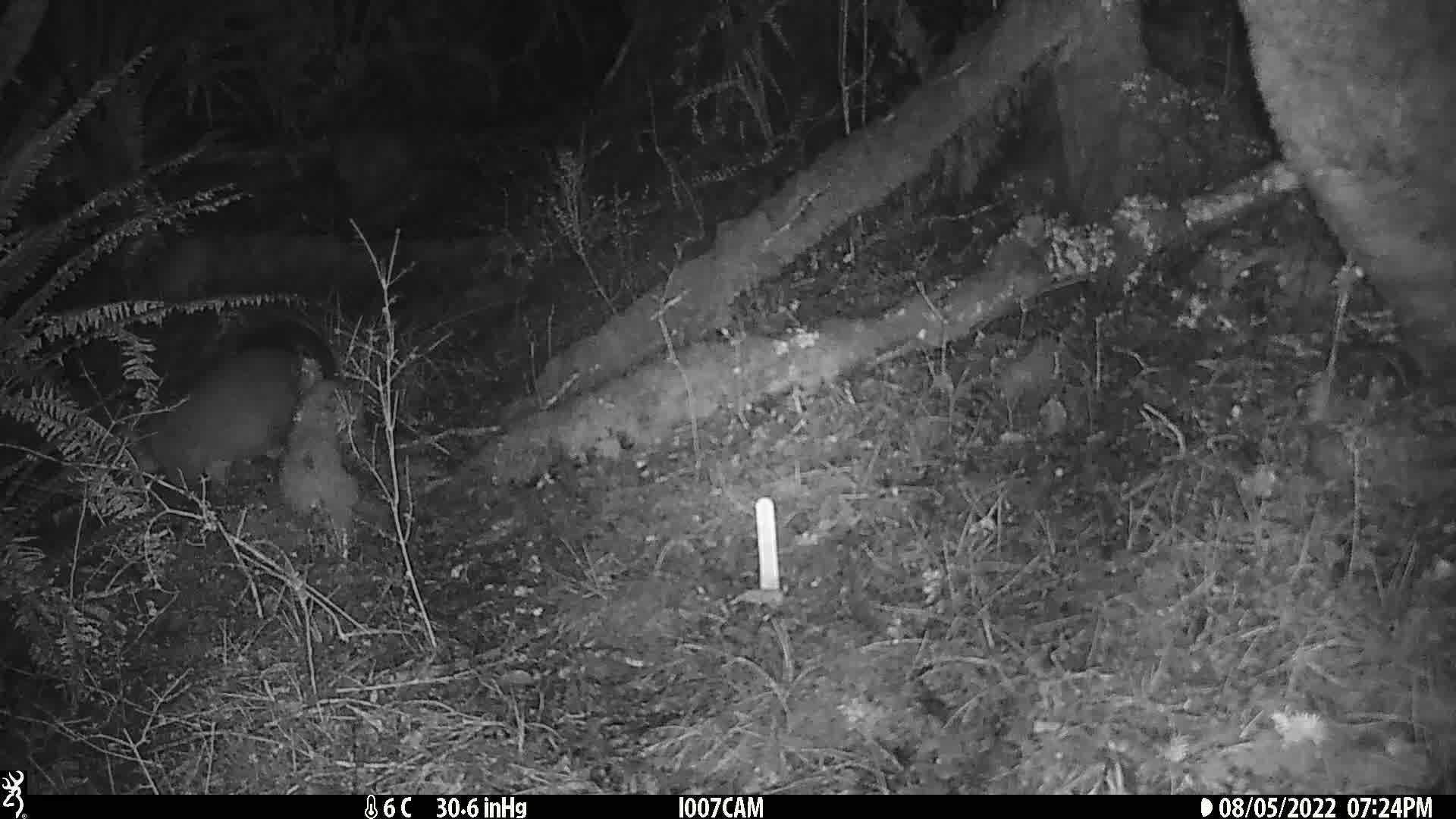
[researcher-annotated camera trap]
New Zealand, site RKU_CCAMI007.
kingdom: Animalia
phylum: Chordata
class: Mammalia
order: Diprotodontia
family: Phalangeridae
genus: Trichosurus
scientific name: Trichosurus vulpecula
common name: common brushtail possum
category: possum